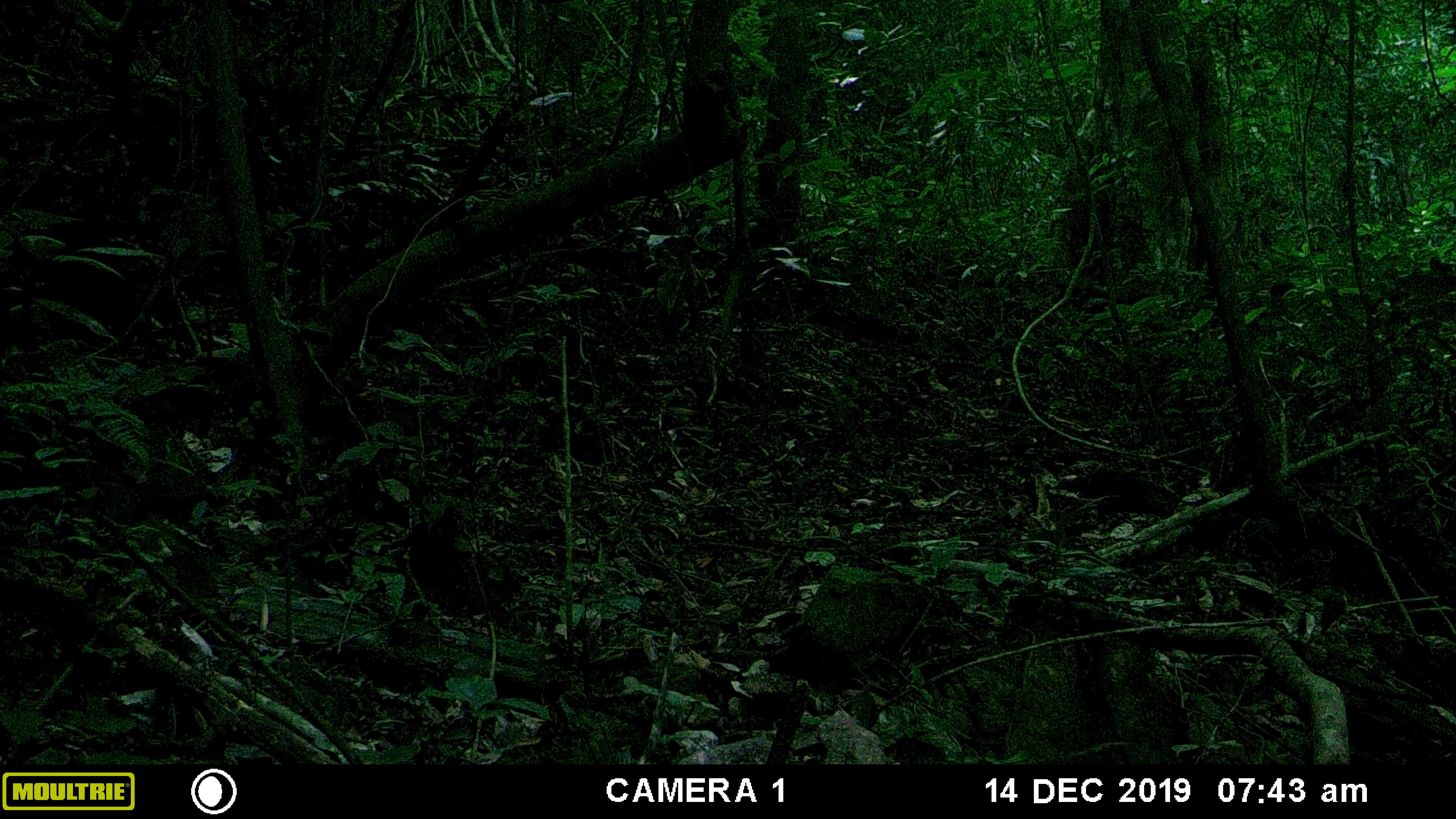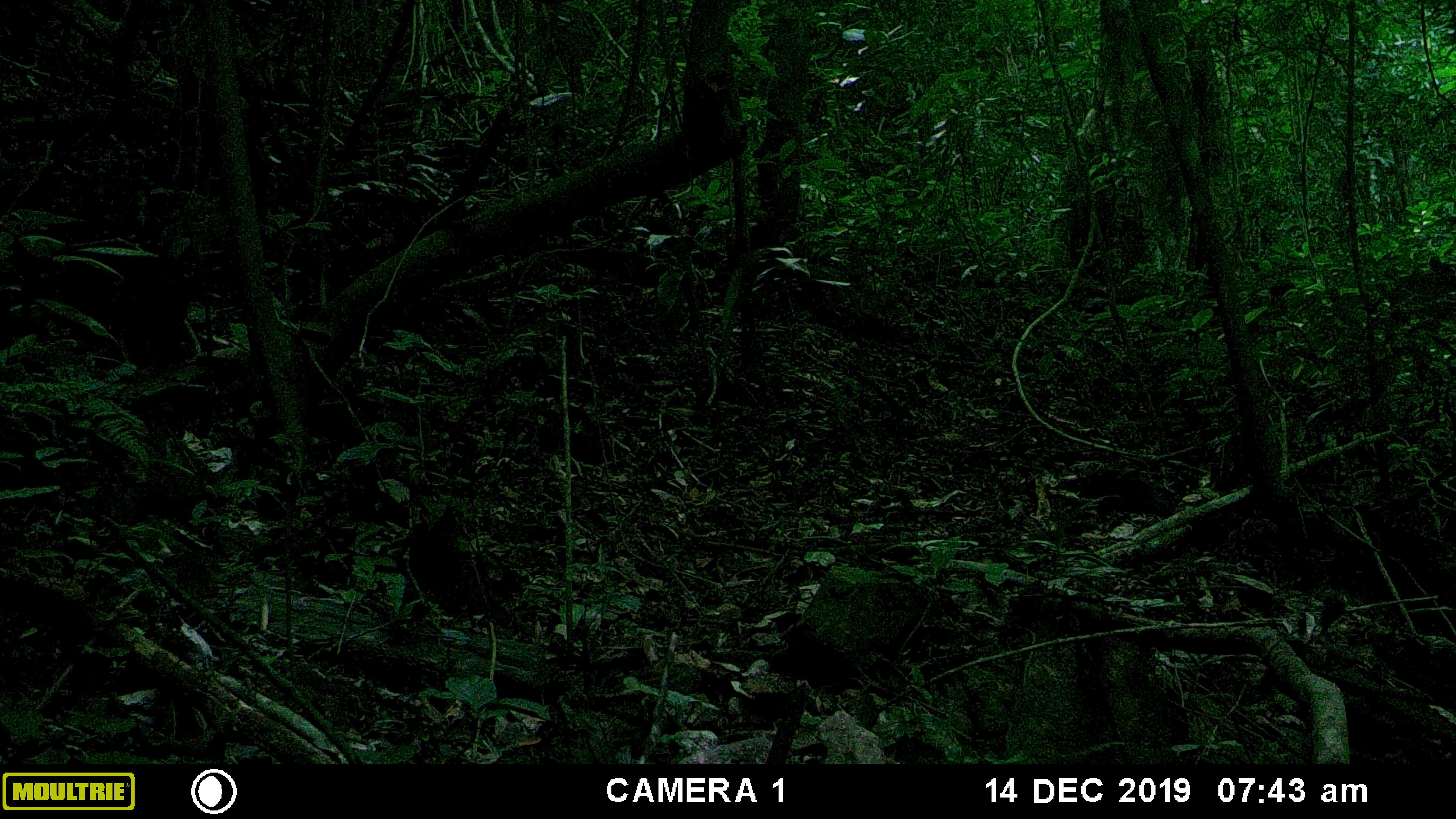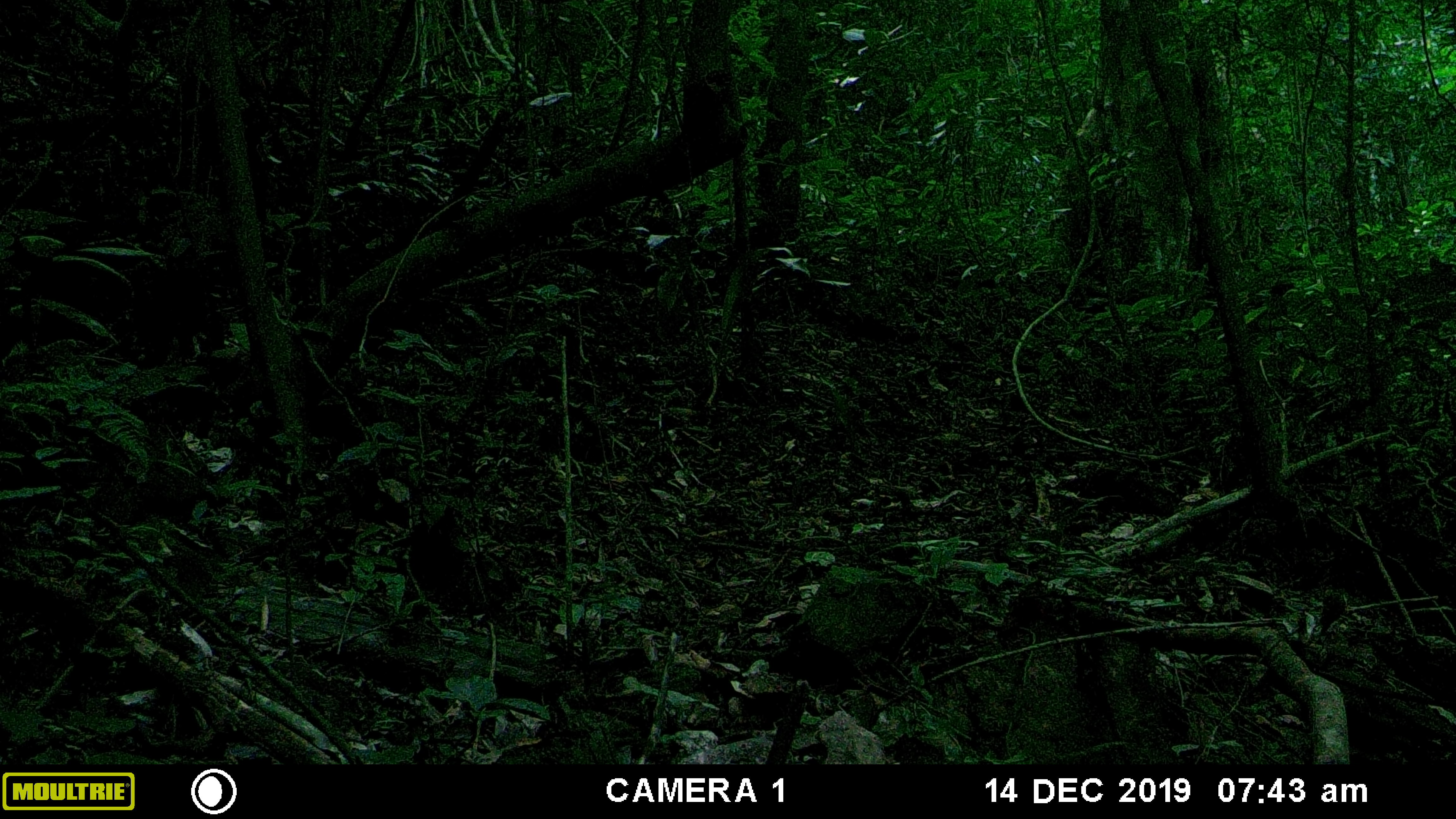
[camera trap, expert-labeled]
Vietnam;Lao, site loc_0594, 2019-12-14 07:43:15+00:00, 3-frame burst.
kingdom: Animalia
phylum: Chordata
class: Mammalia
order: Primates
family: Cercopithecidae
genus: Macaca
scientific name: Macaca arctoides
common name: stump-tailed macaque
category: stump tailed macaque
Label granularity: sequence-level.